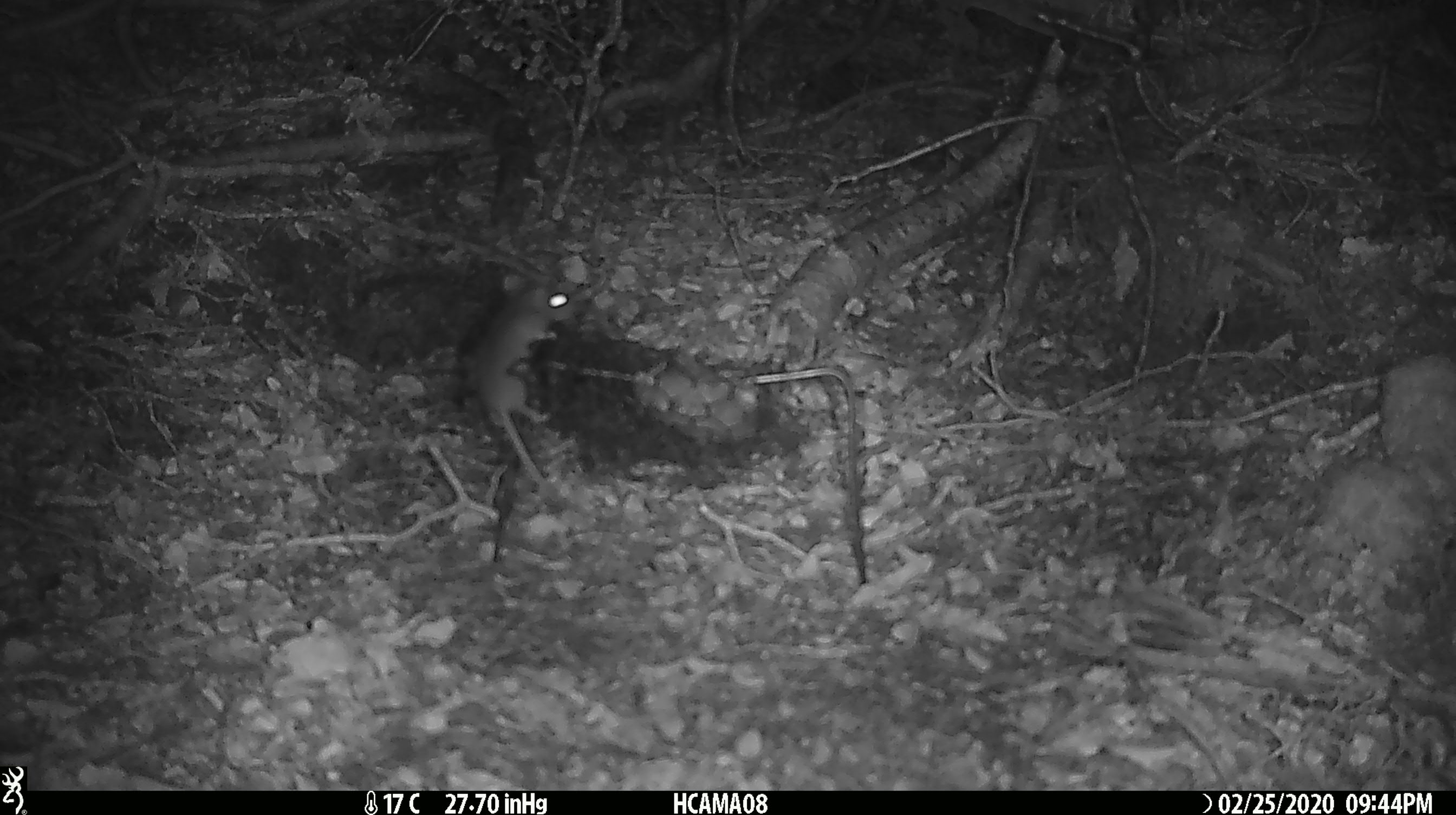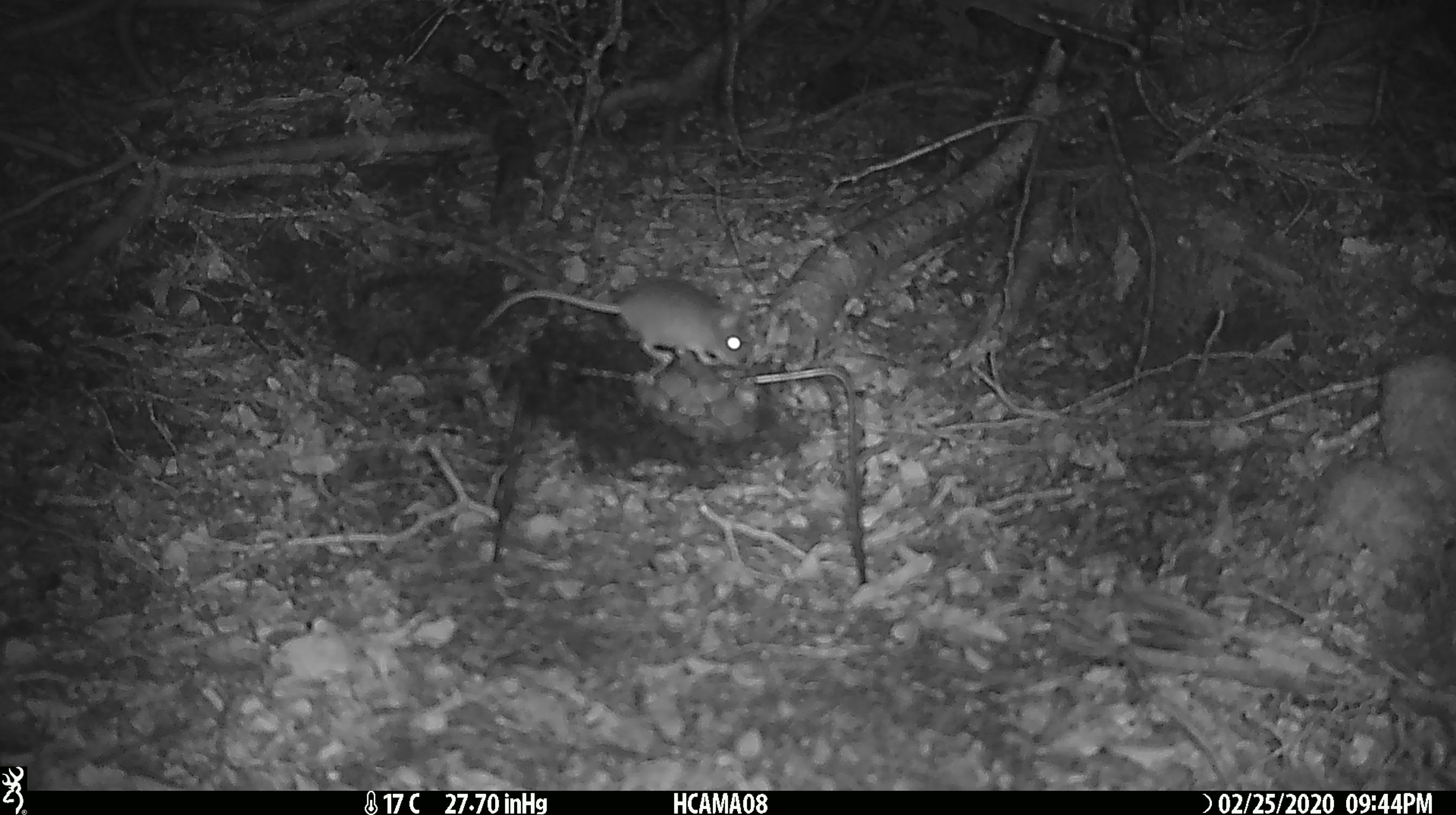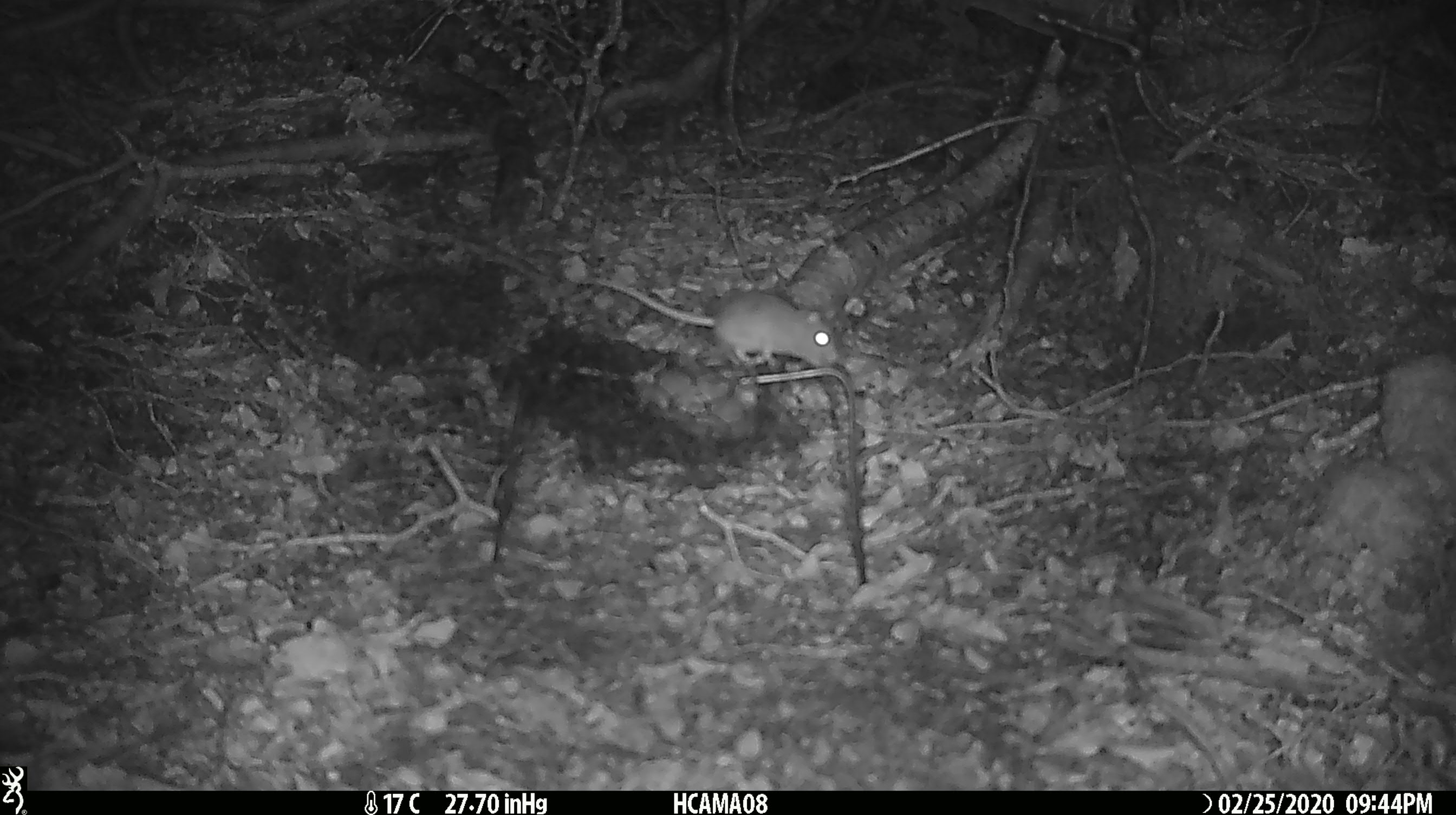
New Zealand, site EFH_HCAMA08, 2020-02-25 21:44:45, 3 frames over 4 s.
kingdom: Animalia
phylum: Chordata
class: Mammalia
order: Rodentia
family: Muridae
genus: Mus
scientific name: Mus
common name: mouse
Mouse (Mus).